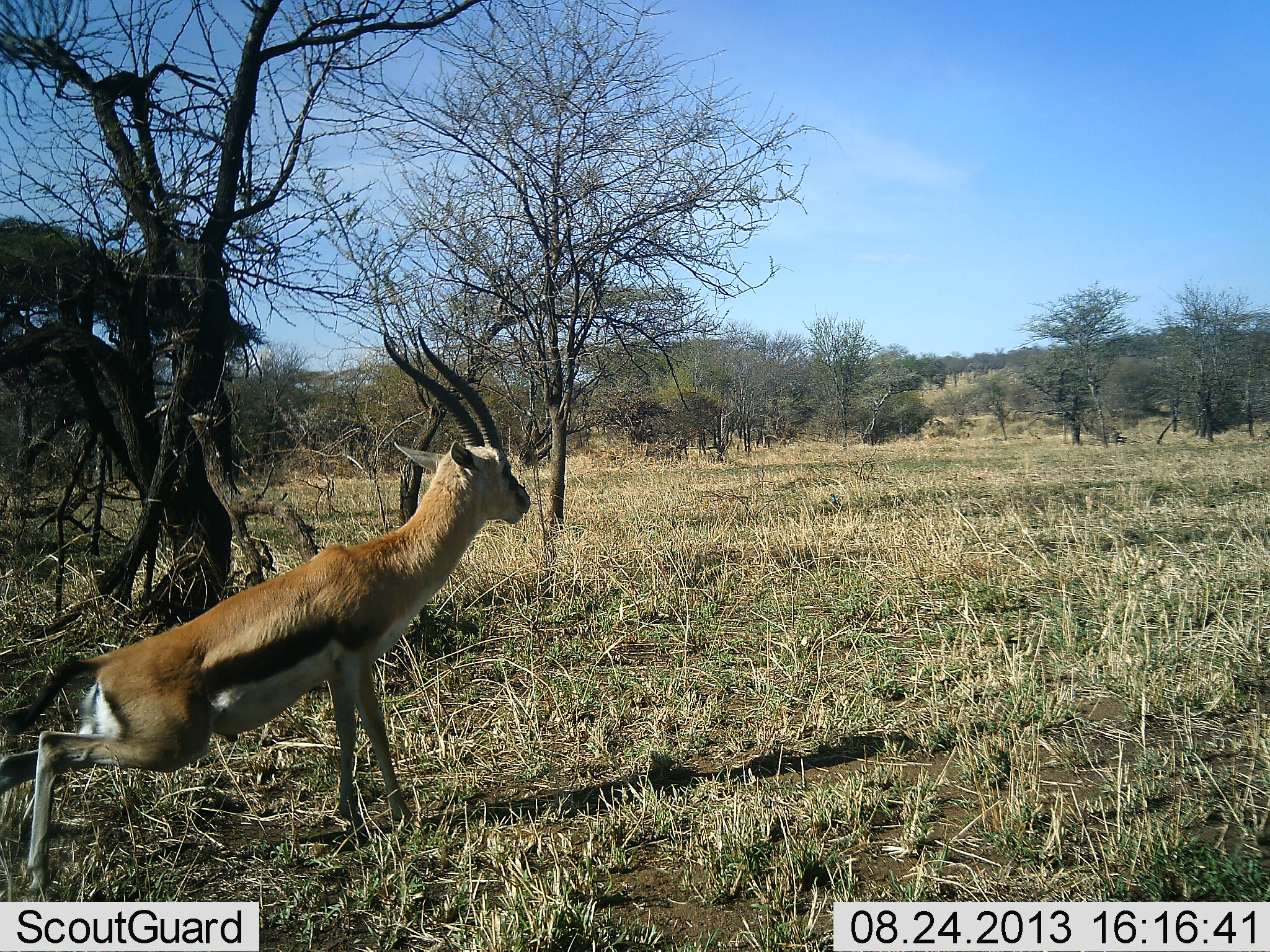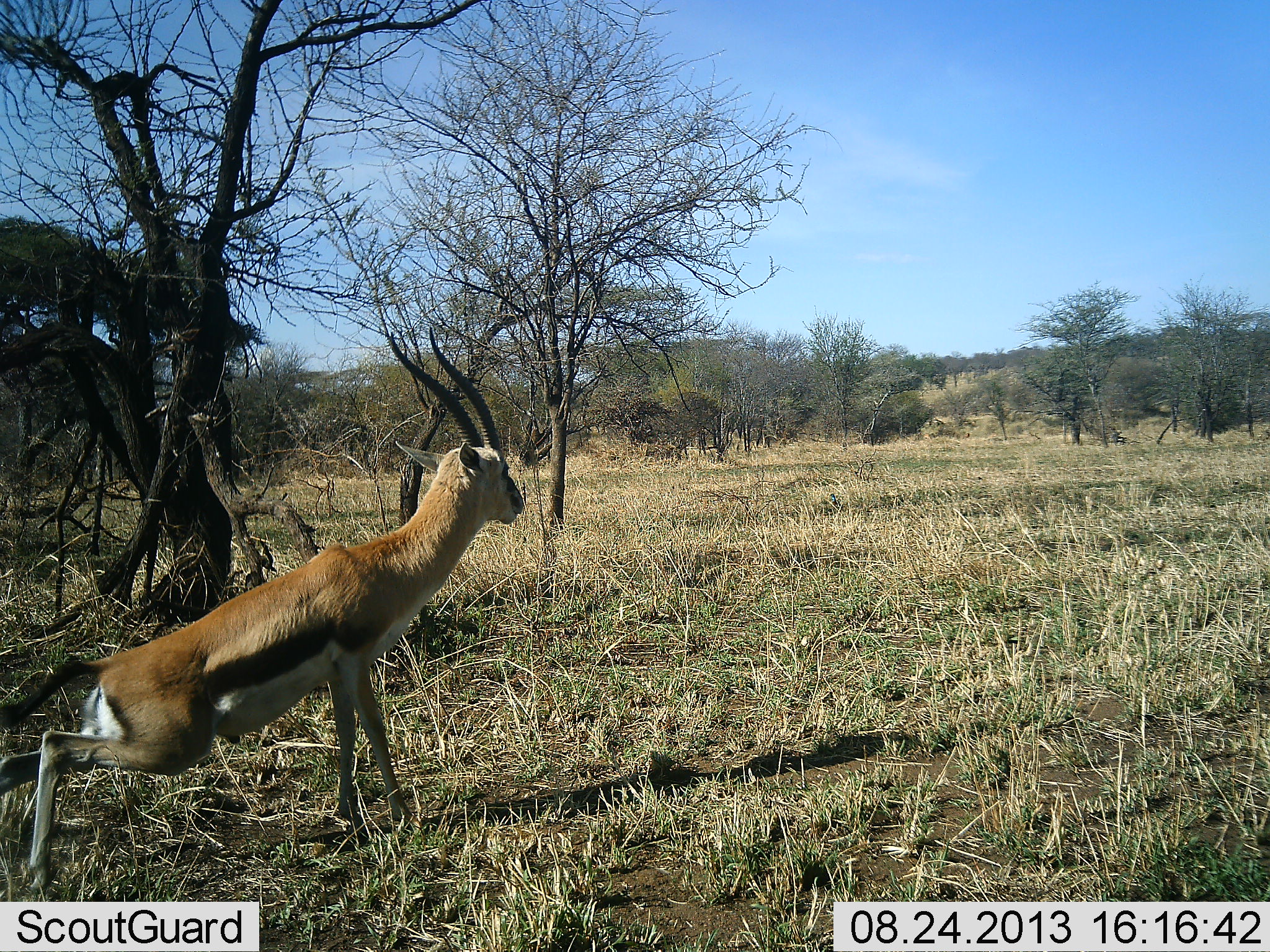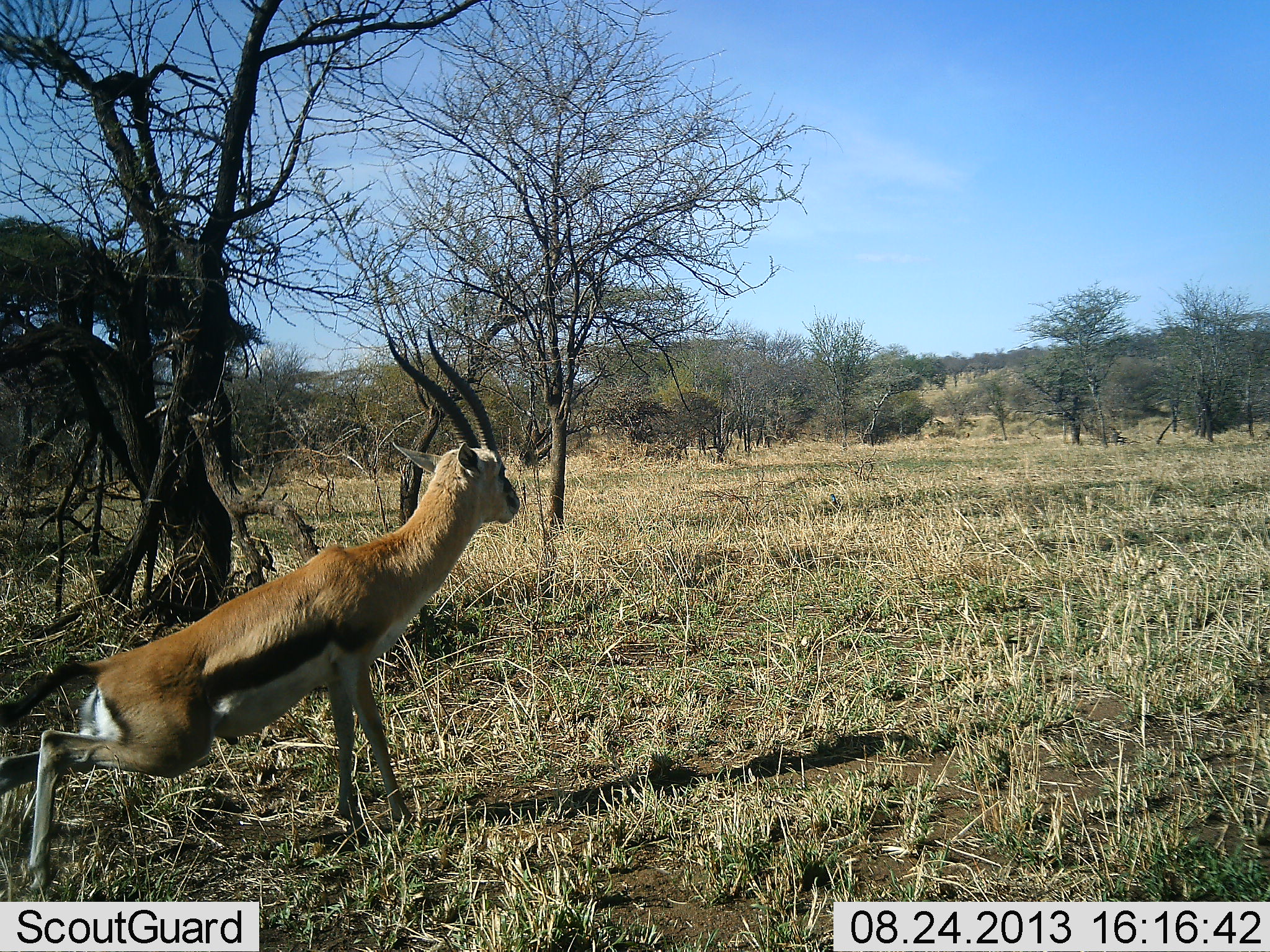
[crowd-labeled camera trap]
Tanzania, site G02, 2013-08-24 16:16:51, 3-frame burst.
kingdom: Animalia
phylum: Chordata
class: Mammalia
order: Artiodactyla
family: Bovidae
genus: Eudorcas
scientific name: Eudorcas thomsonii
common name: thomson's gazelle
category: gazellethomsons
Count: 1.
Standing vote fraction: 78%.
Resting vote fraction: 4%.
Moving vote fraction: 4%.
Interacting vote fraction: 13%.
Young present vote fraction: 0%.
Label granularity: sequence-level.